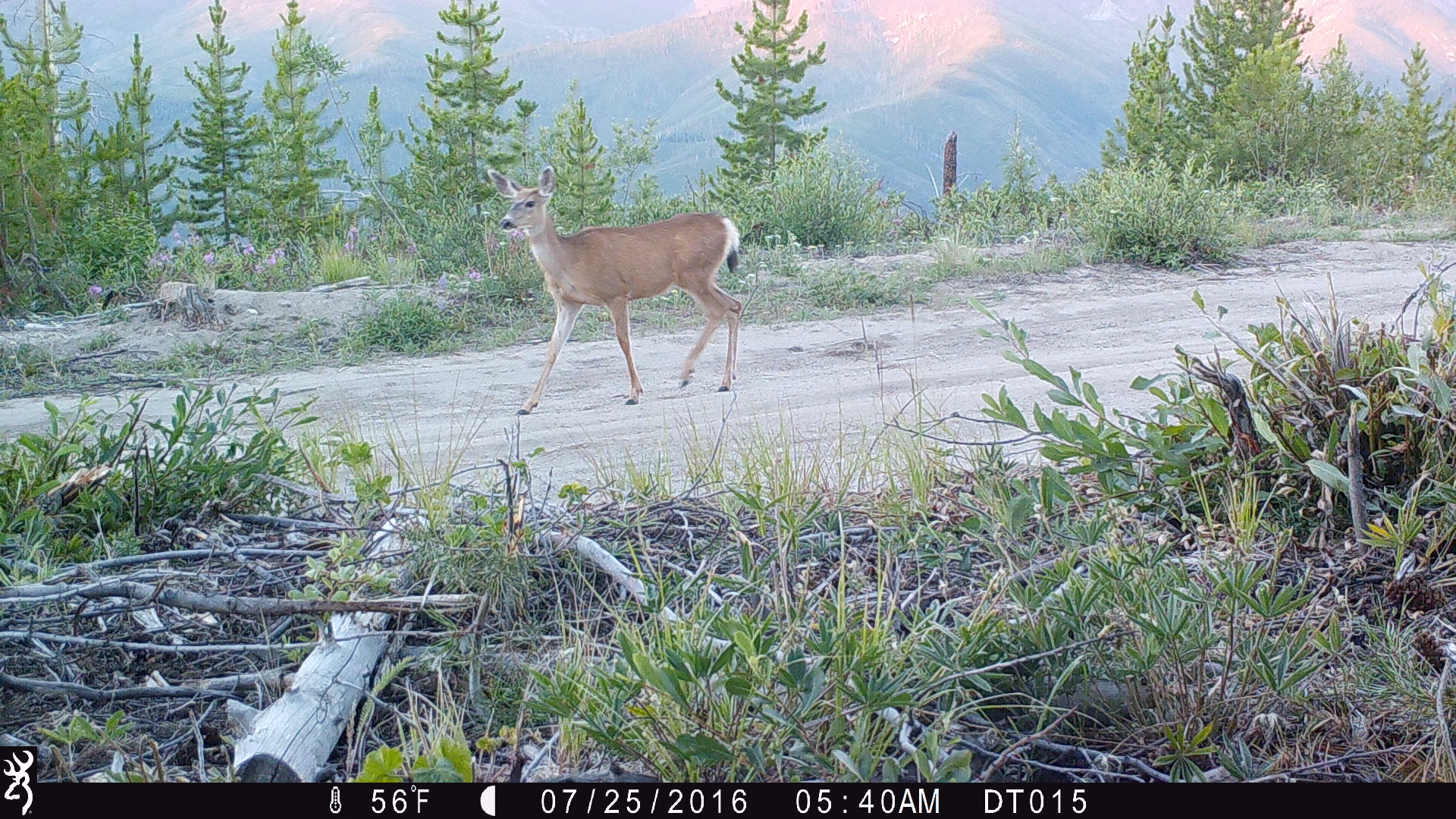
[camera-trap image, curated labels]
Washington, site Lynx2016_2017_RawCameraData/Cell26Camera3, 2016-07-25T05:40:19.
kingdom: Animalia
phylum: Chordata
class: Mammalia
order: Artiodactyla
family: Cervidae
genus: Odocoileus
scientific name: Odocoileus hemionus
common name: mule deer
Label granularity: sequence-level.